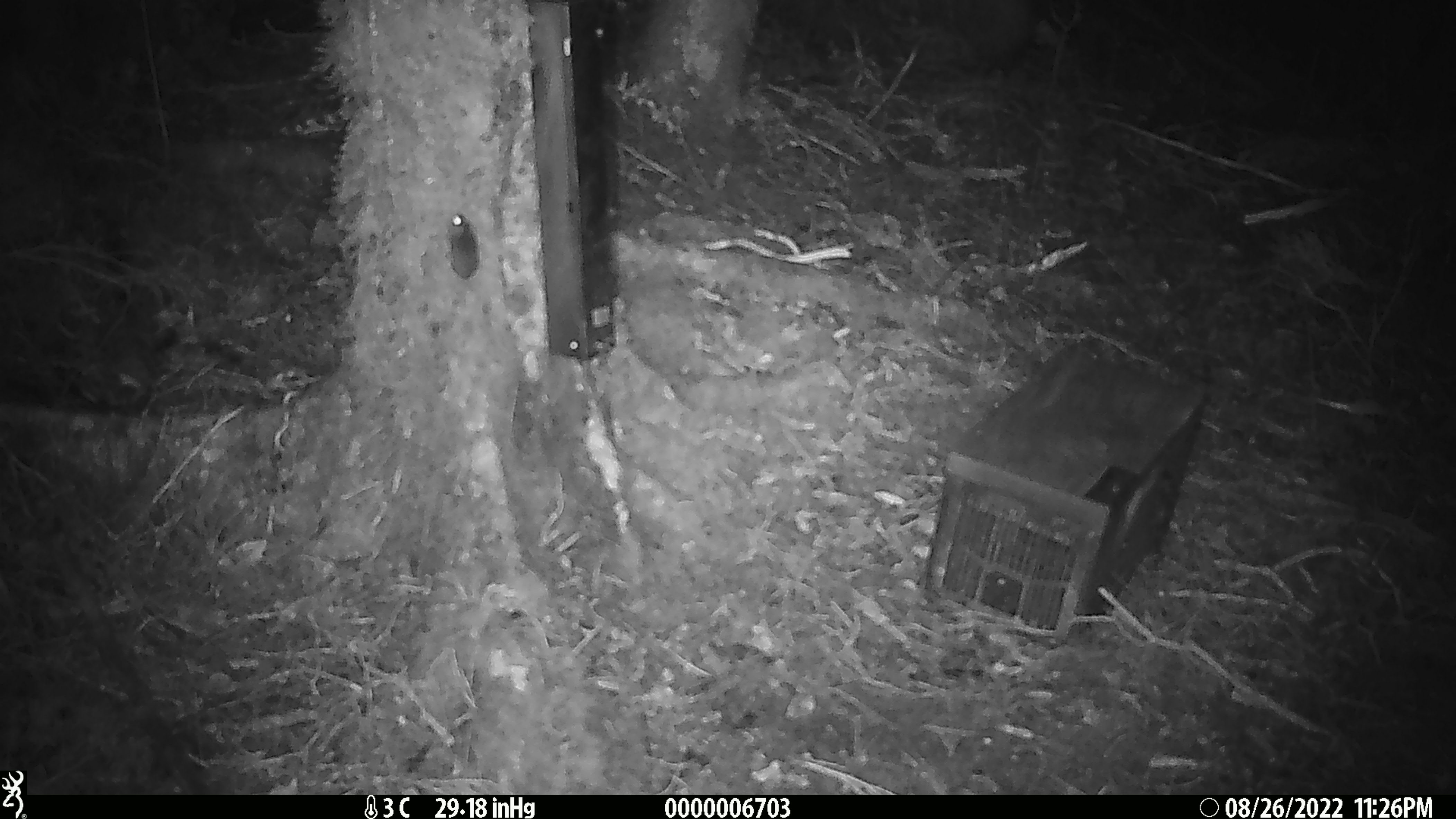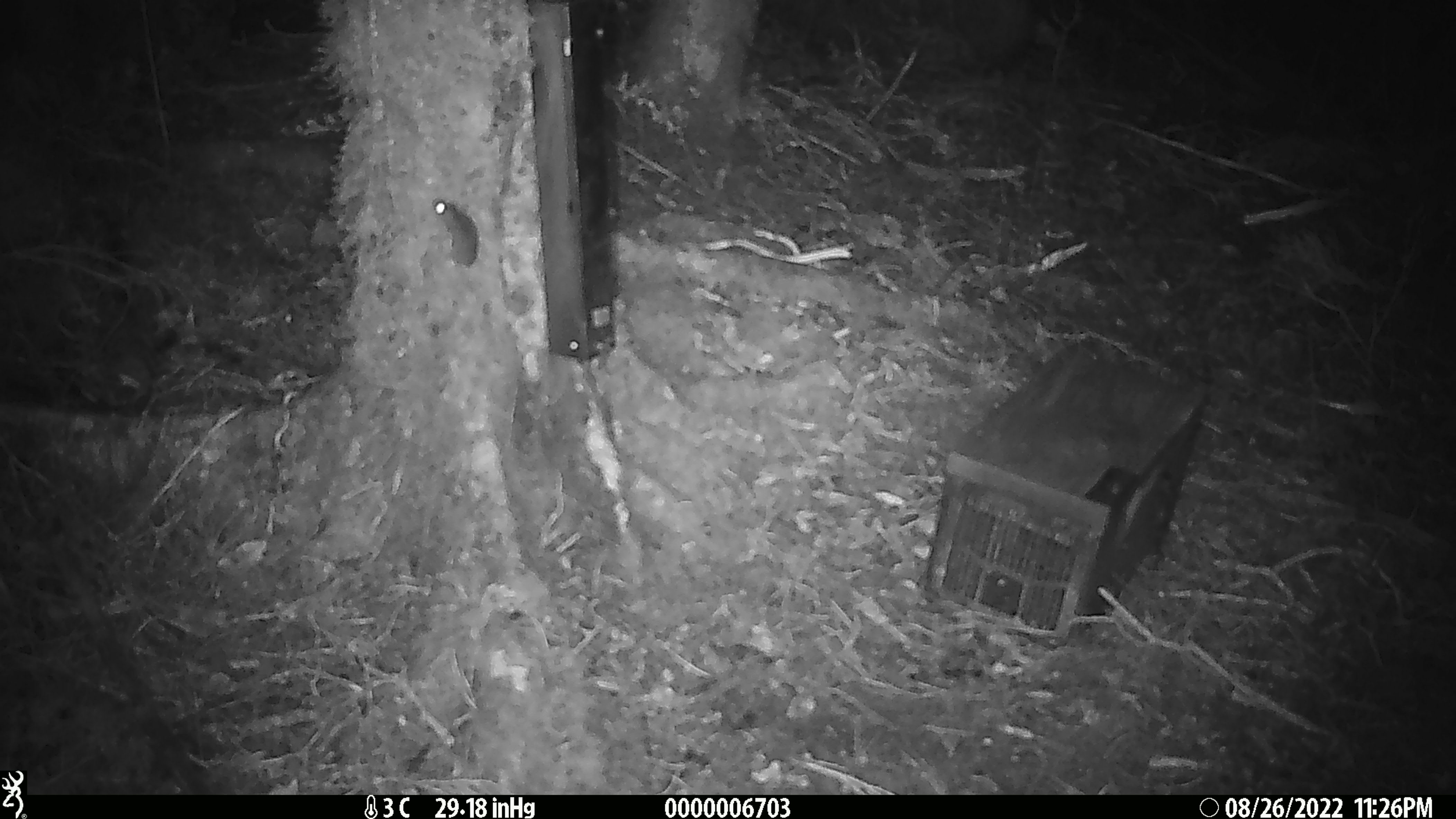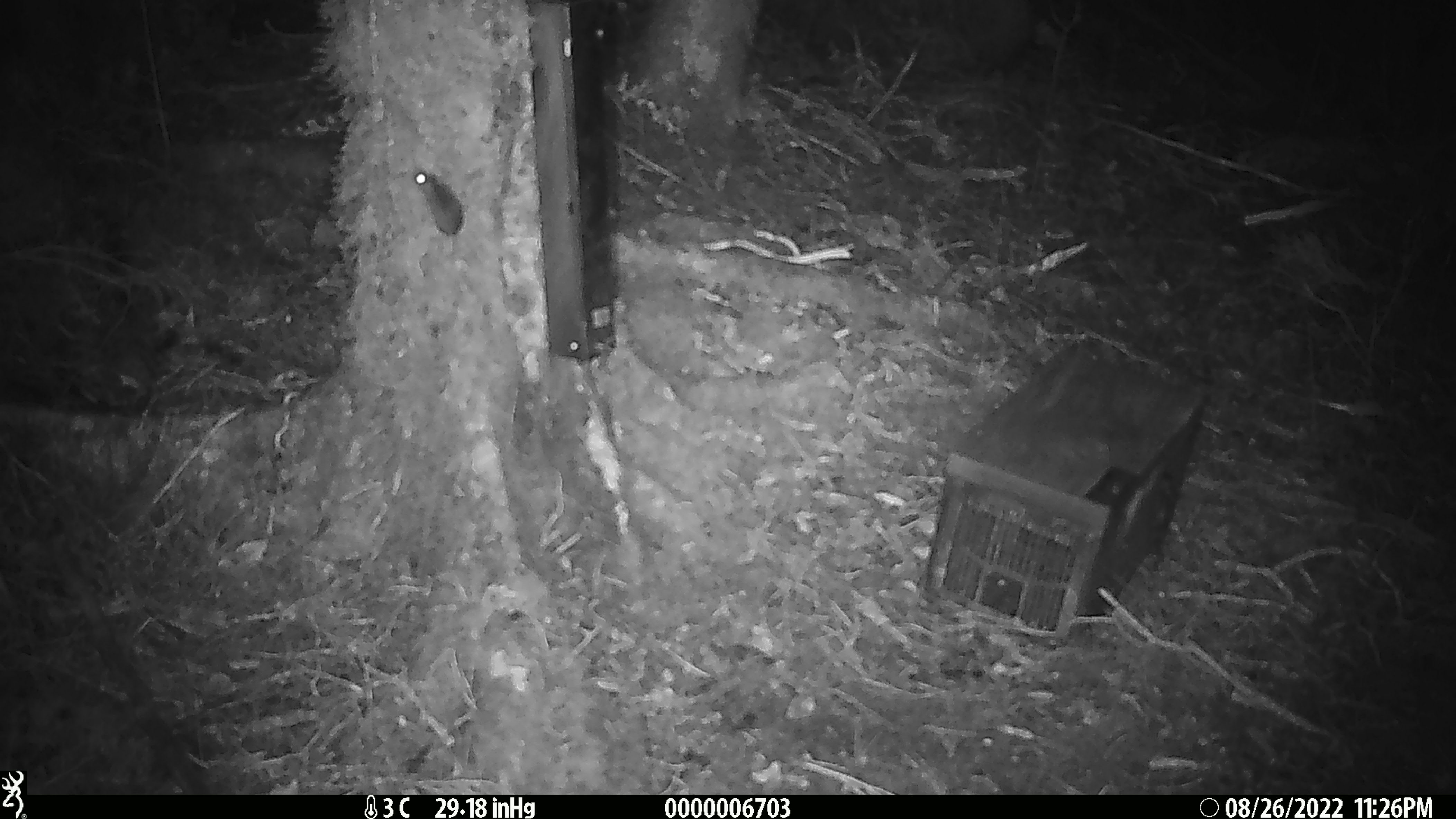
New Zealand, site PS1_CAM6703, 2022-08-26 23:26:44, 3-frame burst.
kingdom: Animalia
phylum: Chordata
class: Mammalia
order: Rodentia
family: Muridae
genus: Mus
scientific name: Mus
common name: mouse